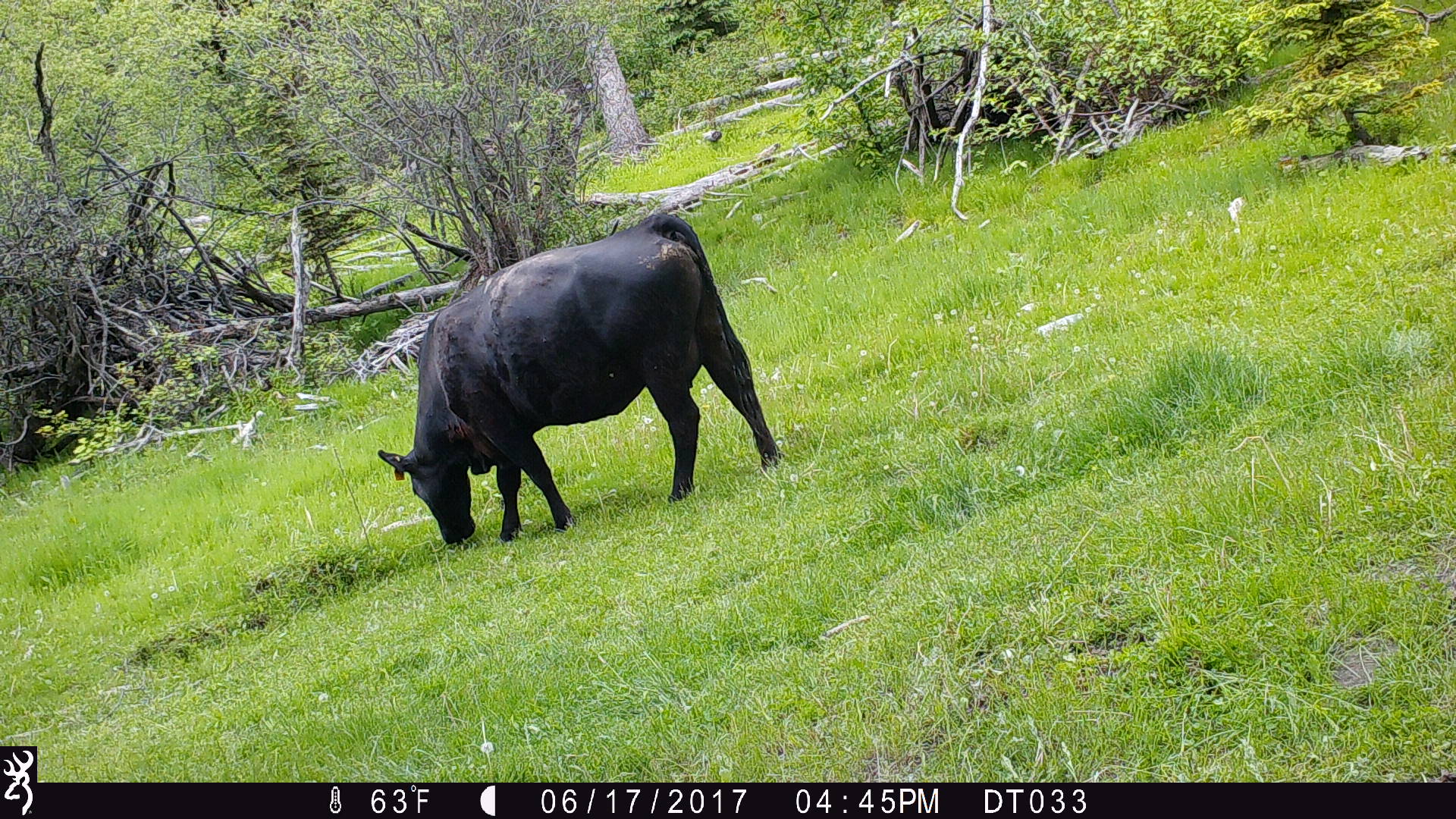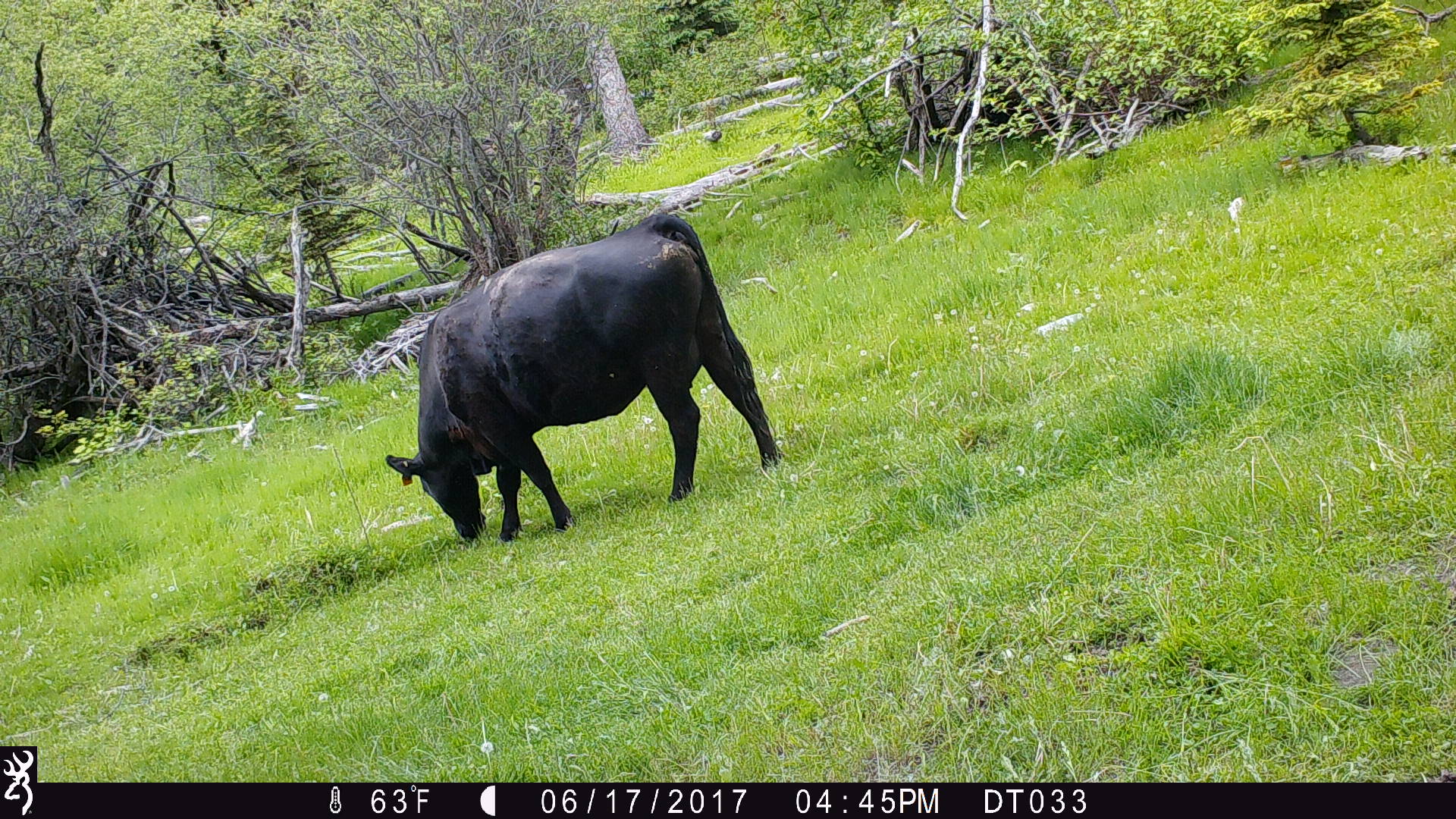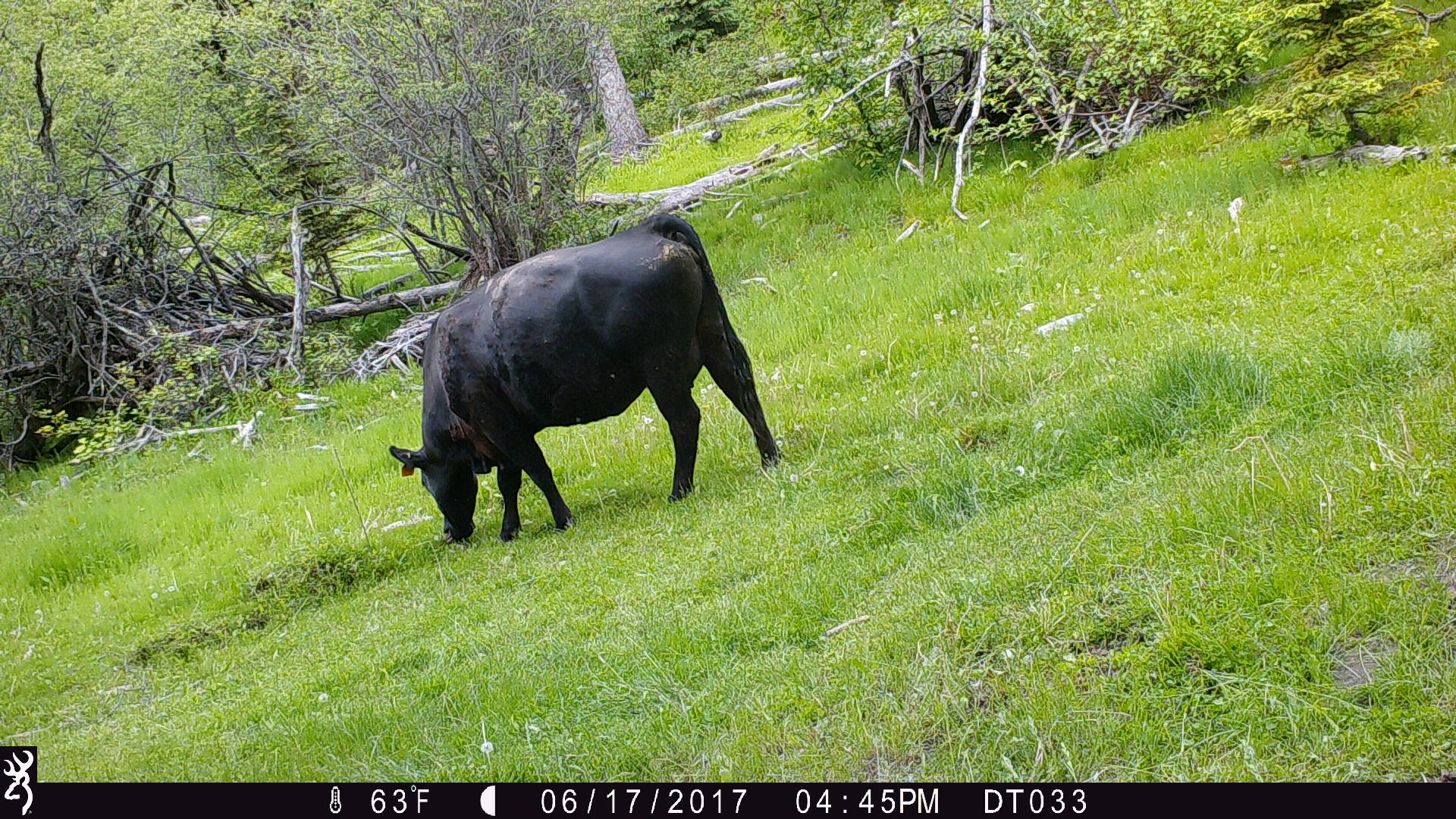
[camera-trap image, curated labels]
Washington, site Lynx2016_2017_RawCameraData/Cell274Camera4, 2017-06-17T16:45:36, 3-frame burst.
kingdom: Animalia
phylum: Chordata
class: Mammalia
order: Artiodactyla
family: Bovidae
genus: Bos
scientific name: Bos taurus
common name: domestic cattle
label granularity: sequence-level